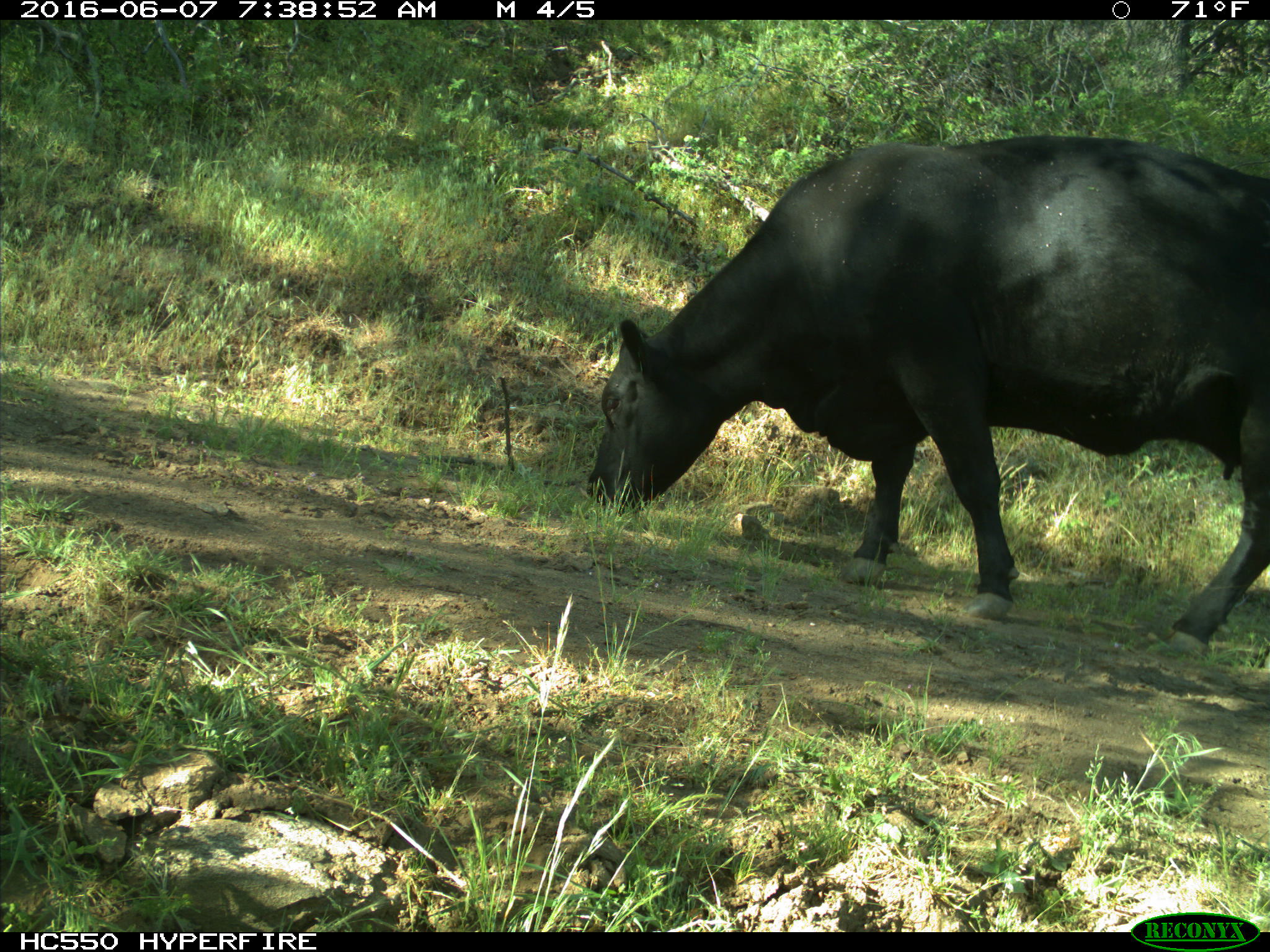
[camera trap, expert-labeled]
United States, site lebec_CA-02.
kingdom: Animalia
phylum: Chordata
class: Mammalia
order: Artiodactyla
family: Bovidae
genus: Bos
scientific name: Bos taurus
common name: domestic cow